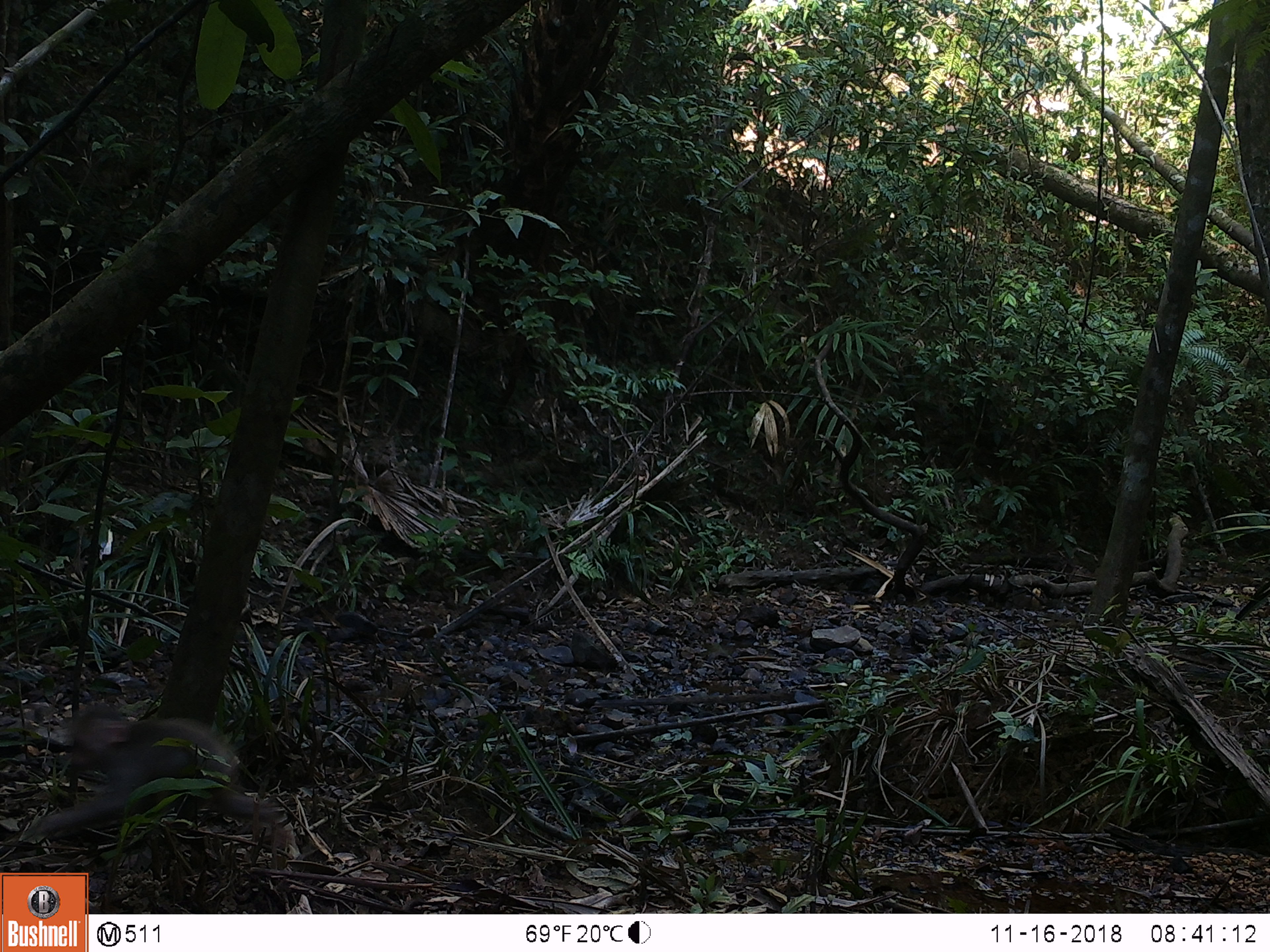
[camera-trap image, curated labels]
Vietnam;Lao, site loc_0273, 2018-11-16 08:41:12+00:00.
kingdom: Animalia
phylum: Chordata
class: Mammalia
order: Artiodactyla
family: Suidae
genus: Sus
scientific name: Sus scrofa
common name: eurasian wild pig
Eurasian wild pig (Sus scrofa). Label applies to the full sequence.